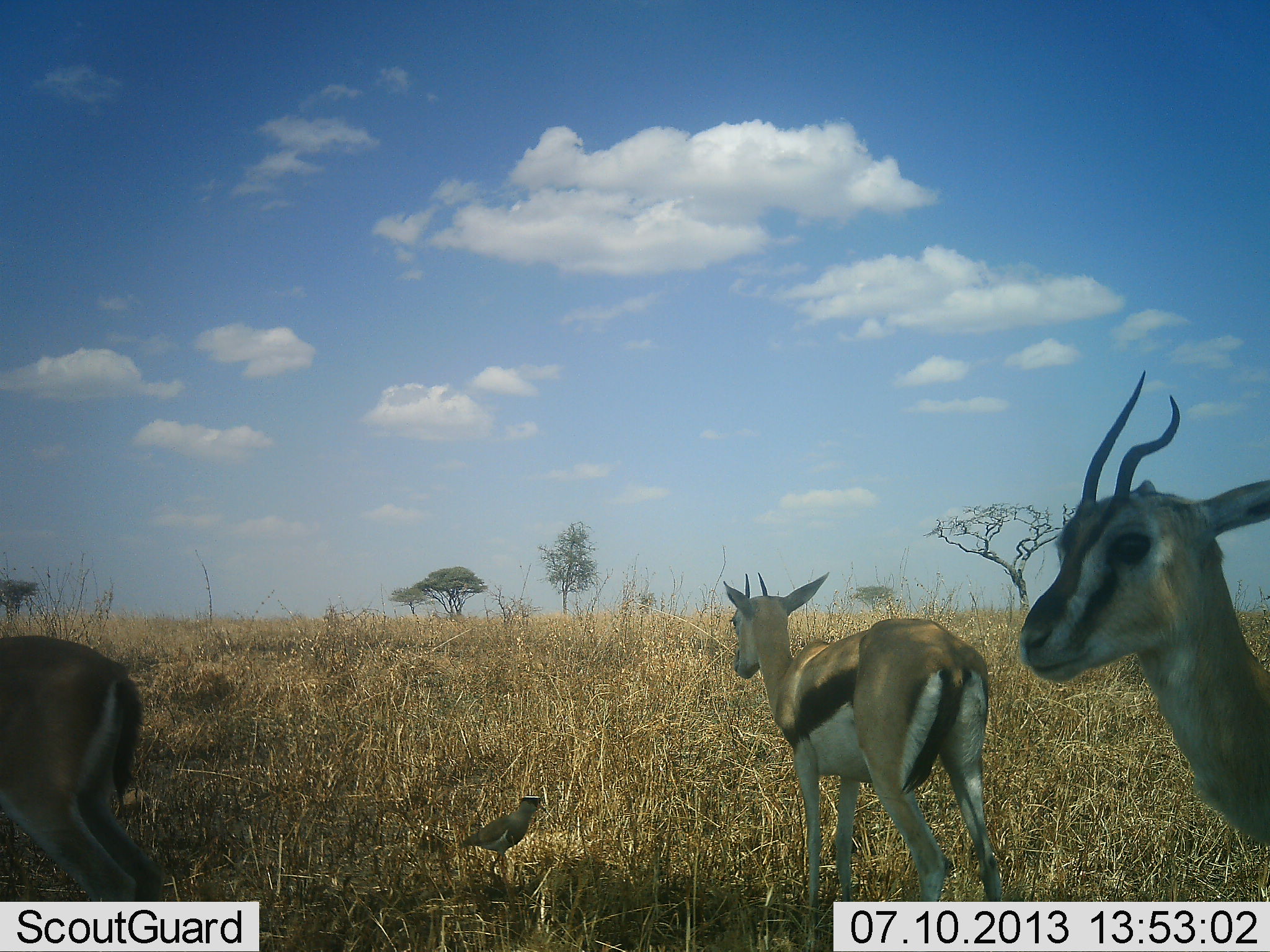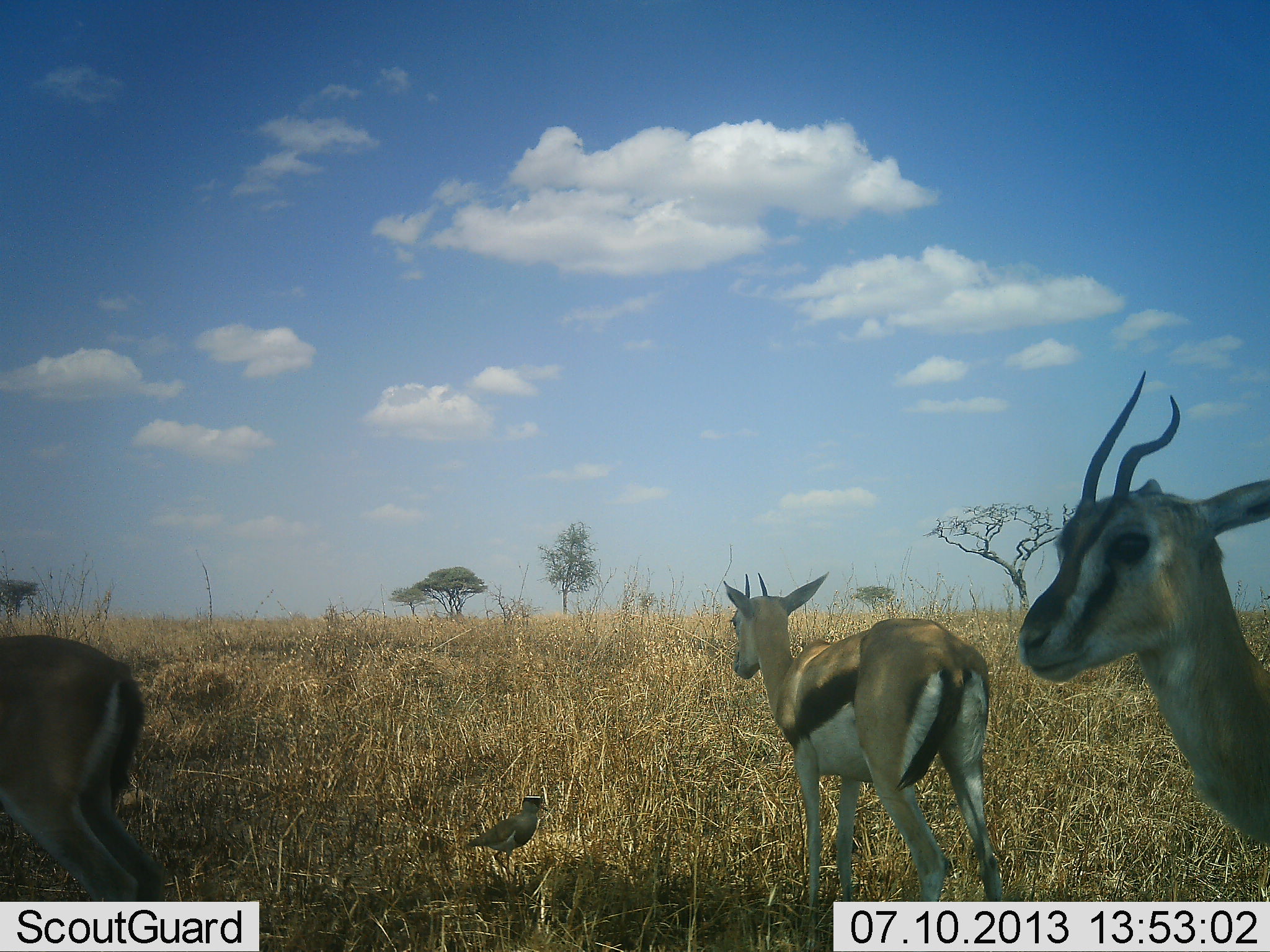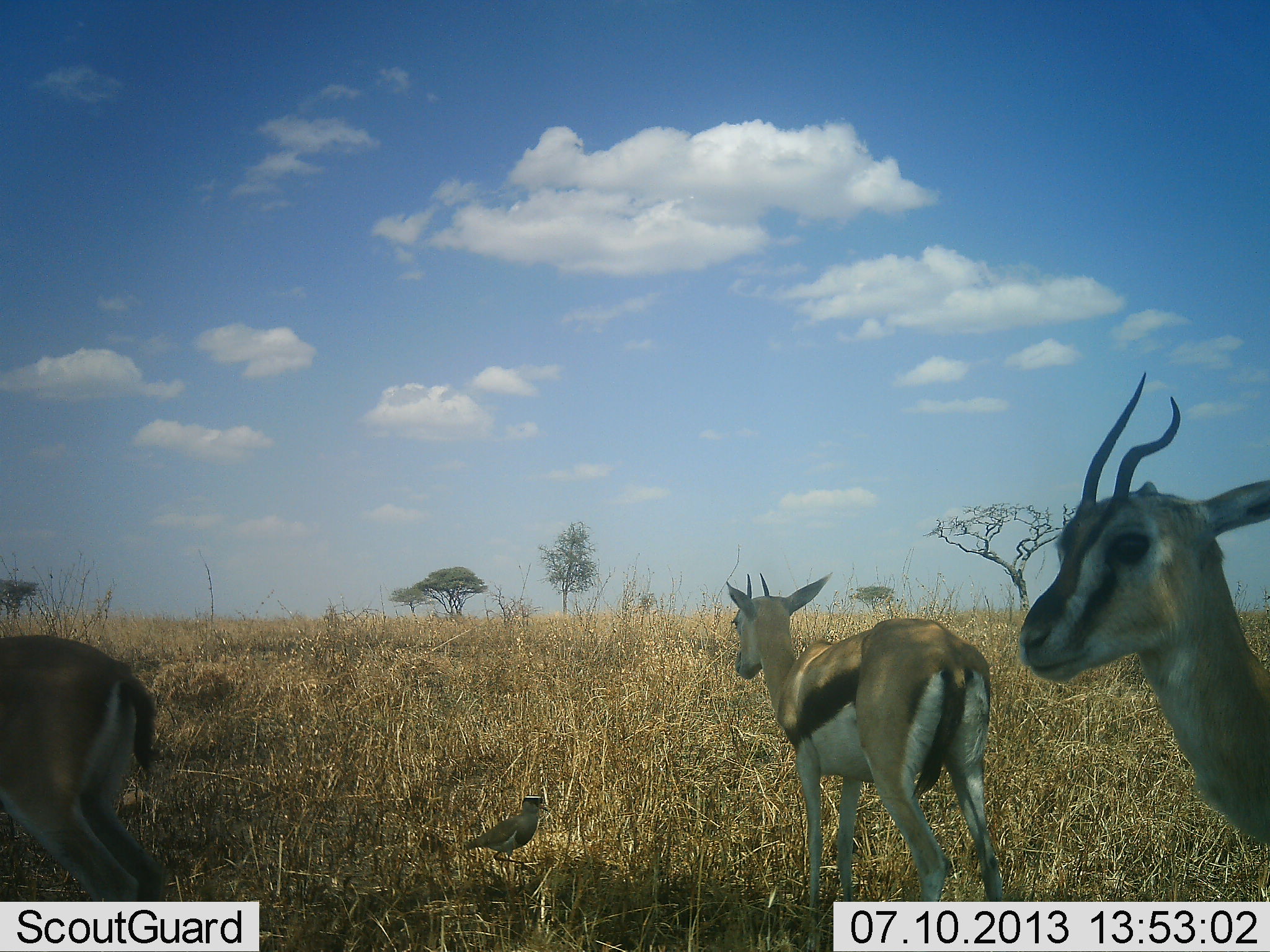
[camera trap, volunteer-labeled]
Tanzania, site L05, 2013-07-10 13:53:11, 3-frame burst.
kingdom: Animalia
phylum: Chordata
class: Mammalia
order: Artiodactyla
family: Bovidae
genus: Eudorcas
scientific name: Eudorcas thomsonii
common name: thomson's gazelle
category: gazellethomsons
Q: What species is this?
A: Gazellethomsons (thomson's gazelle) (Eudorcas thomsonii).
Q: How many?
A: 3.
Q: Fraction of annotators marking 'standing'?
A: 96%.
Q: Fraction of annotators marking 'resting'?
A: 0%.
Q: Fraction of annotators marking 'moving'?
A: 8%.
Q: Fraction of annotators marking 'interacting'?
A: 0%.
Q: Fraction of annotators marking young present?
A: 0%.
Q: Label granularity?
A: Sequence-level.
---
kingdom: Animalia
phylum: Chordata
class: Aves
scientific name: Aves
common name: bird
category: otherbird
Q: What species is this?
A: Otherbird (bird) (Aves).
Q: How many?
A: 1.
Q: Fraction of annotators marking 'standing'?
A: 85%.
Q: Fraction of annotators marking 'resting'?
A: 5%.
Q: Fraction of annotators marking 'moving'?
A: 10%.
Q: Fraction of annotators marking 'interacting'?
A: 0%.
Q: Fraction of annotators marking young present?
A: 0%.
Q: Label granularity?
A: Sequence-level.